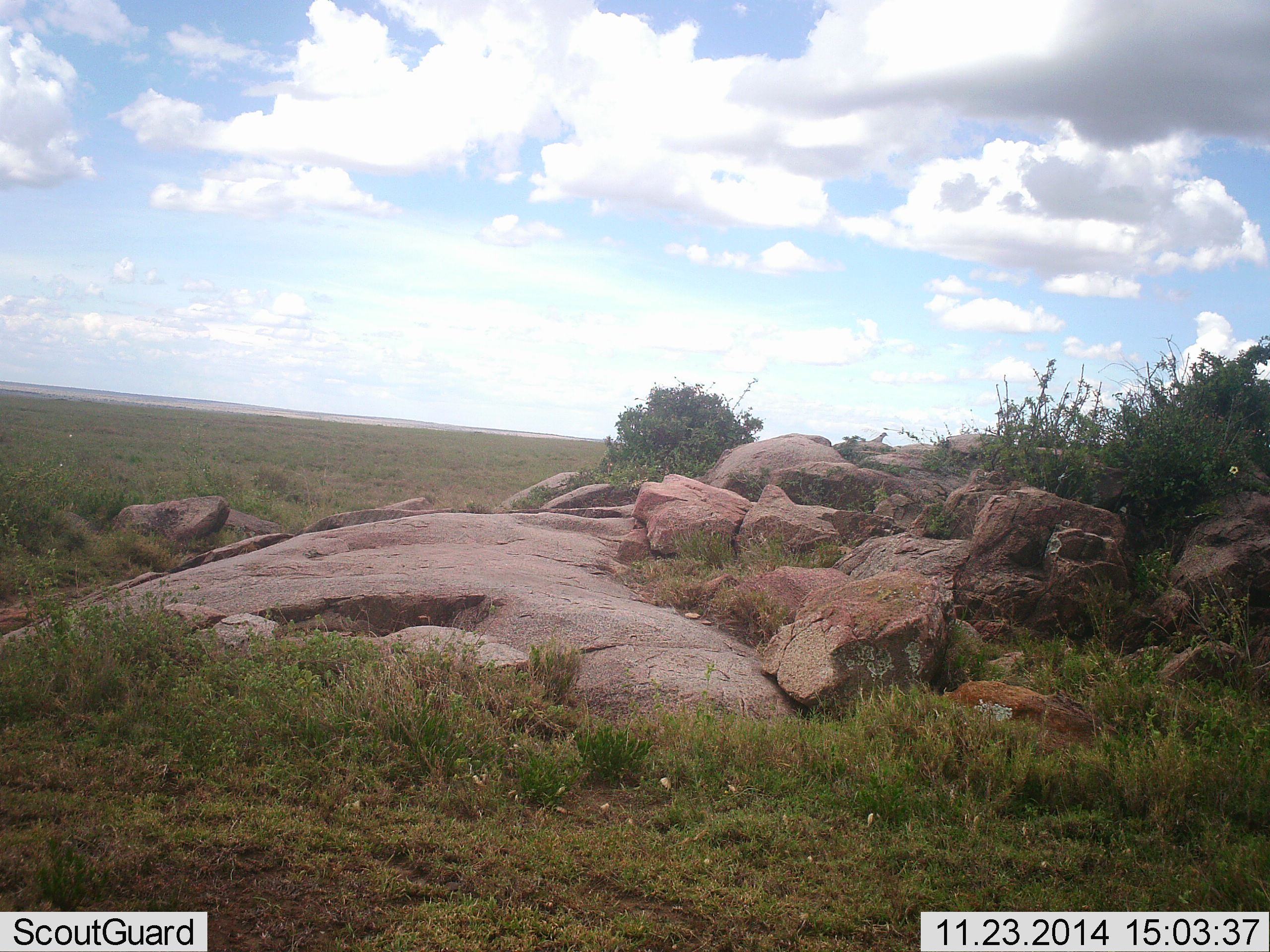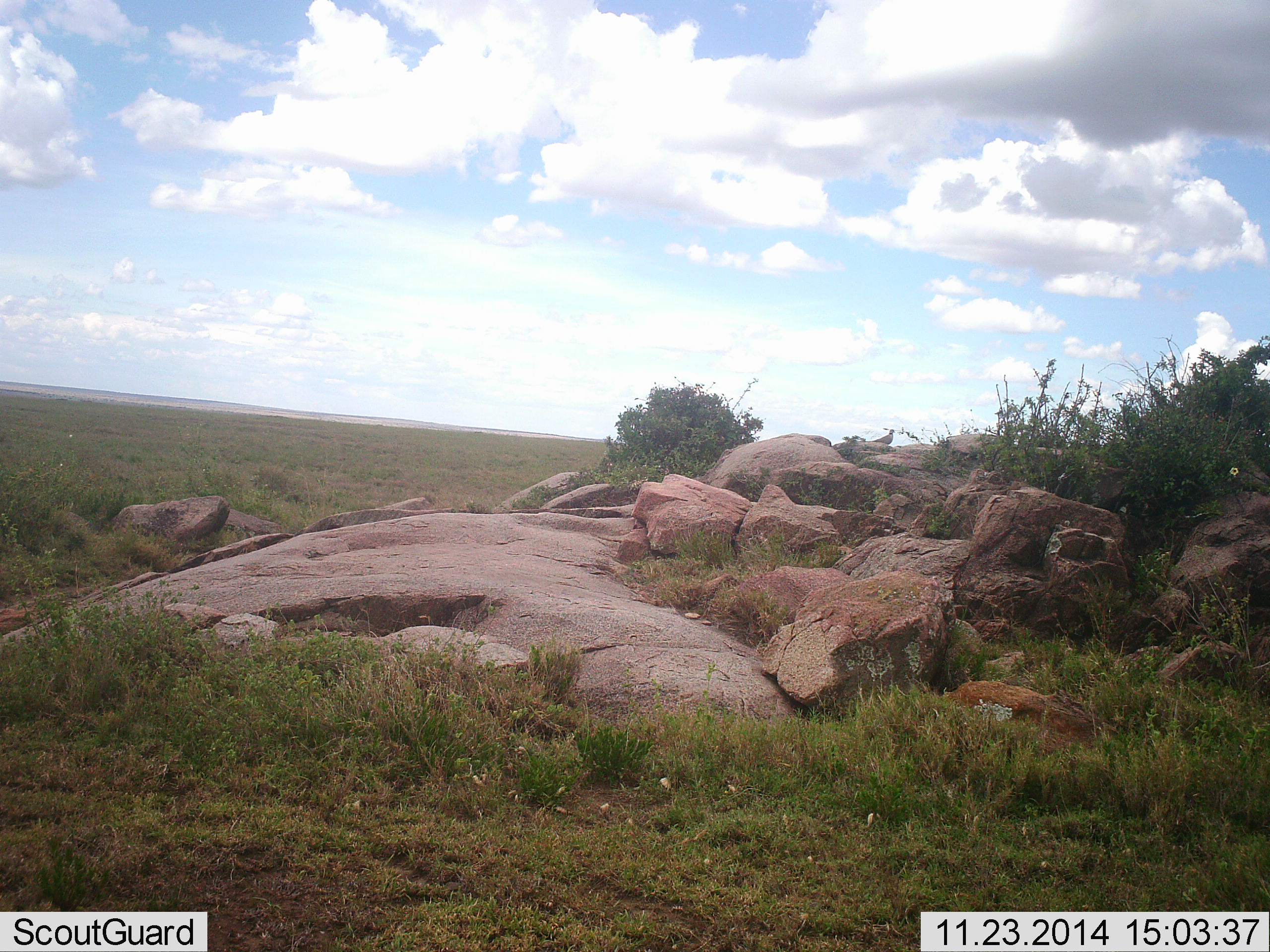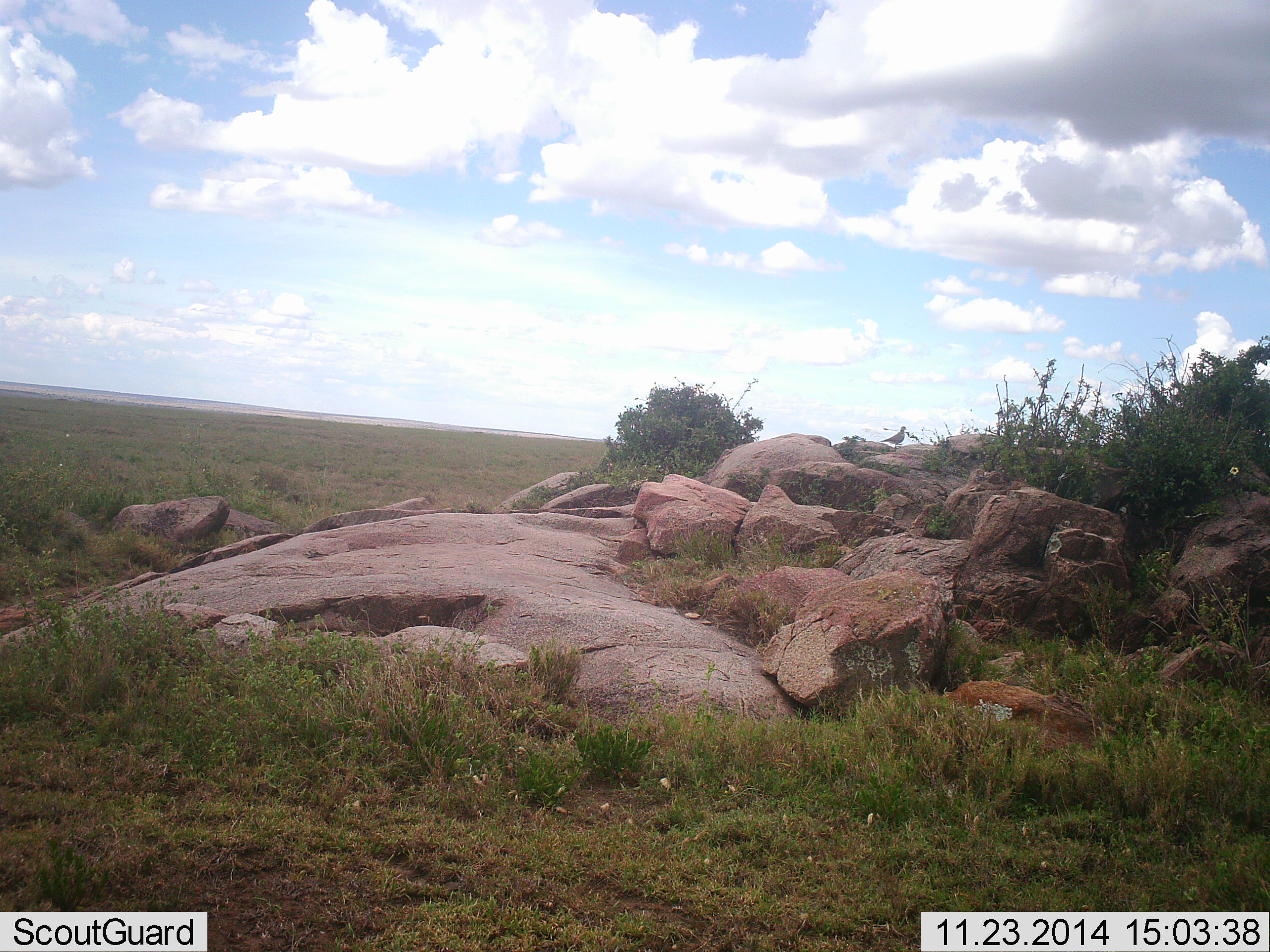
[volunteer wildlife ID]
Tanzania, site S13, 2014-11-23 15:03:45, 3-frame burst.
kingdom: Animalia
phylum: Chordata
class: Aves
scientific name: Aves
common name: bird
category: otherbird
Otherbird (bird) (Aves), count 1. Behavior (volunteer vote fractions): standing 30%, resting 0%, moving 90%, interacting 0%. Young present (vote fraction): 0%. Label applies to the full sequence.